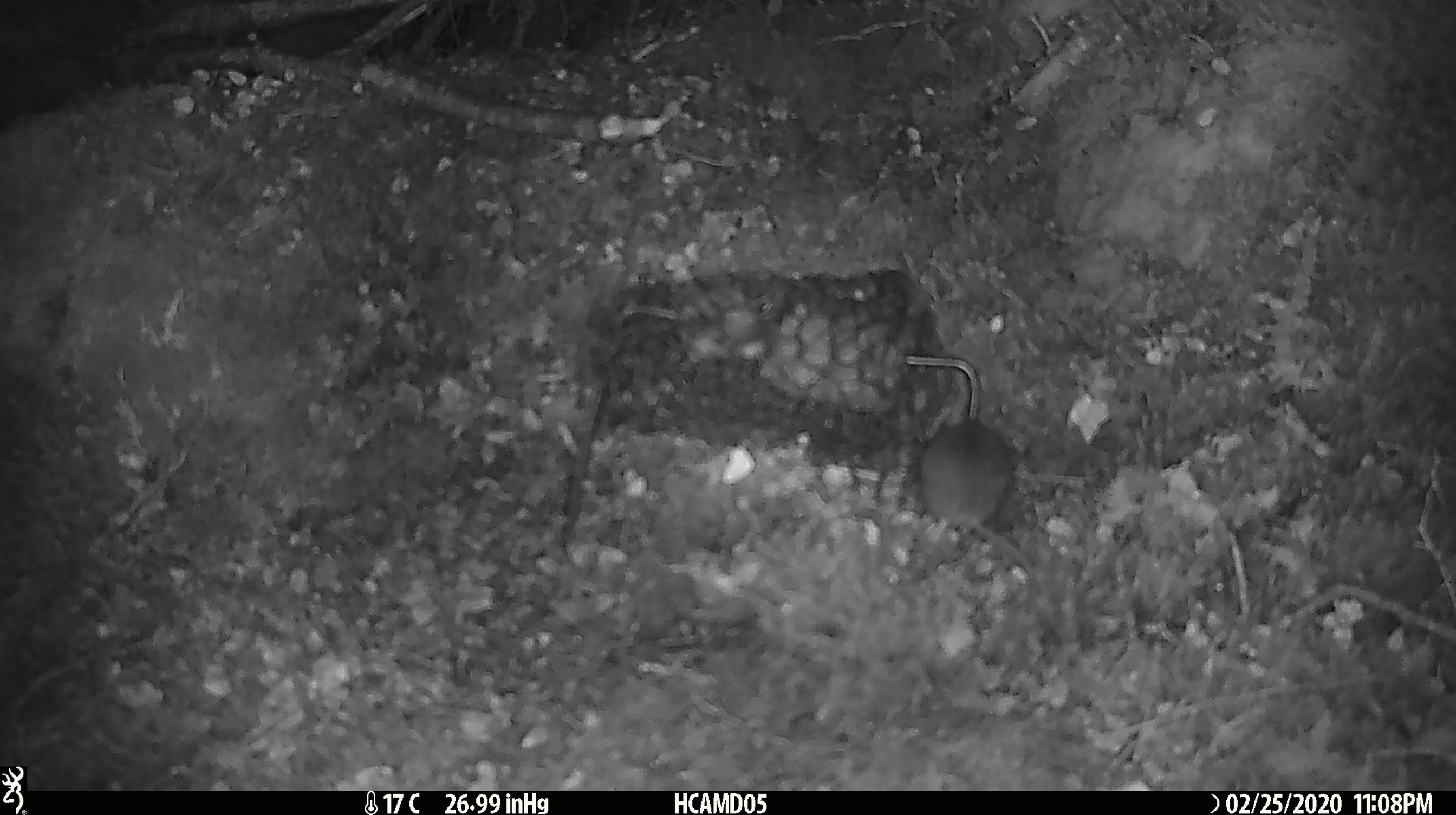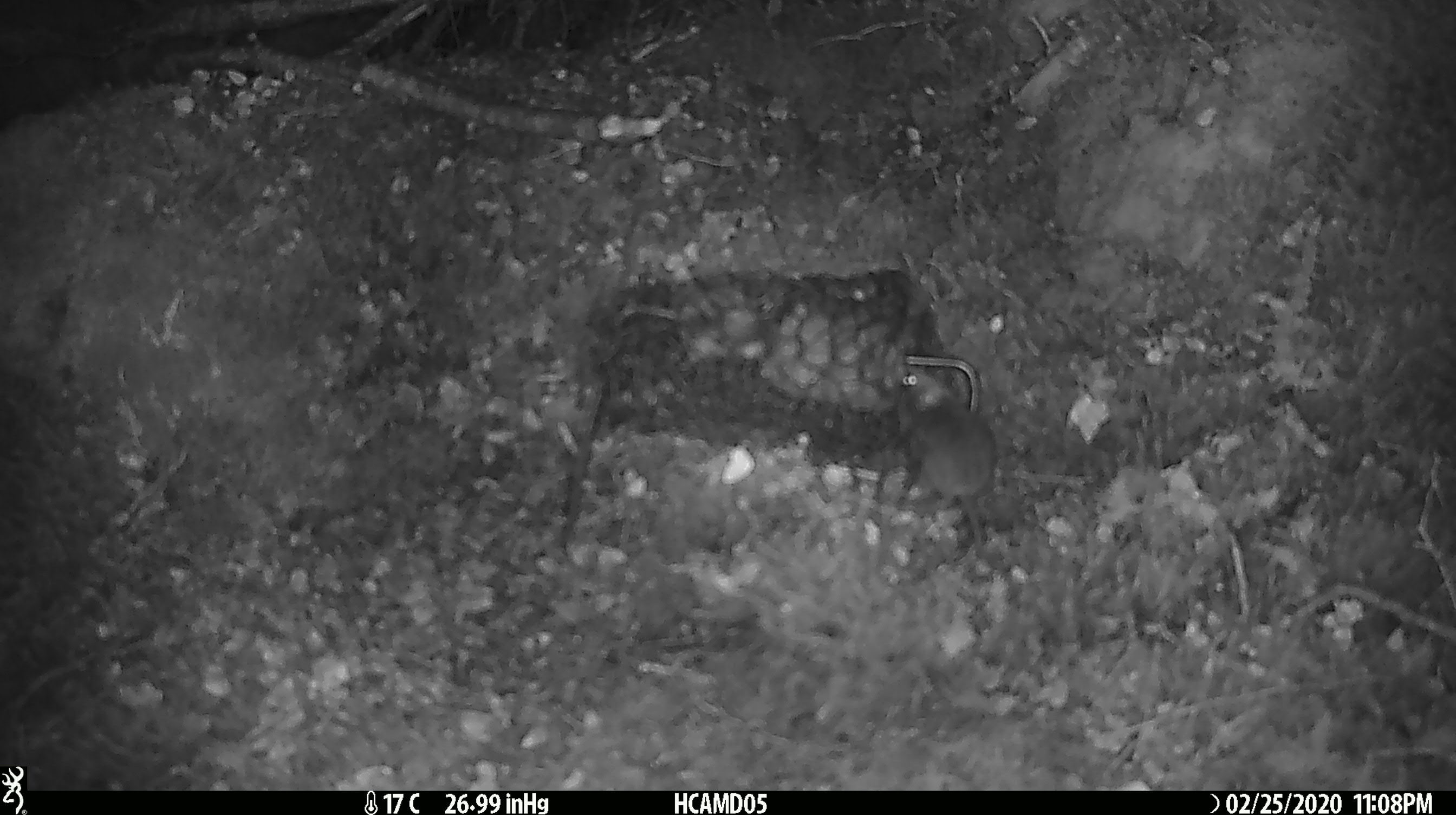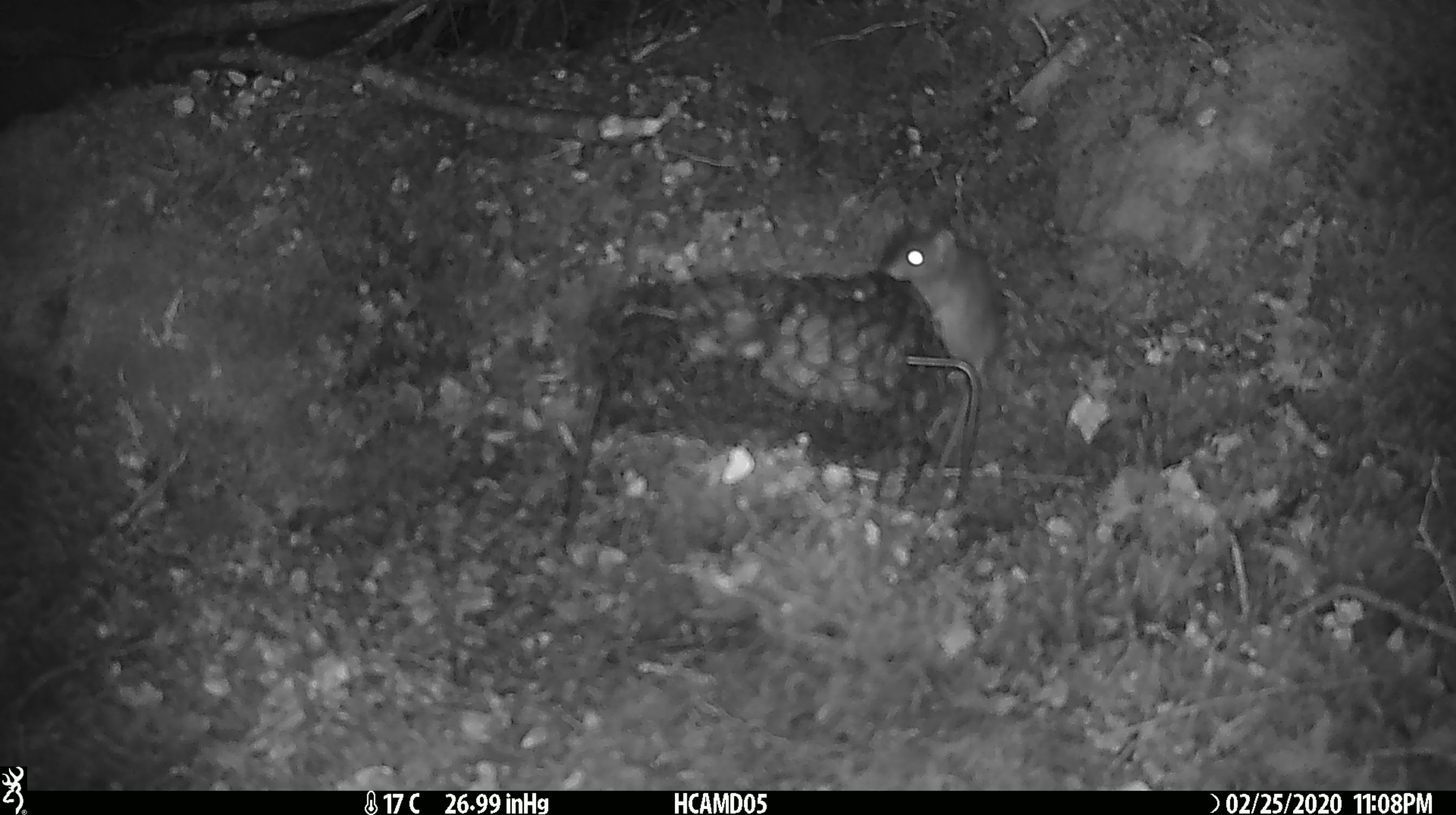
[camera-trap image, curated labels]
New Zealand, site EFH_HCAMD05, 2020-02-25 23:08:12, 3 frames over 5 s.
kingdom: Animalia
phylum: Chordata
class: Mammalia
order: Rodentia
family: Muridae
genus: Mus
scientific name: Mus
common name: mouse